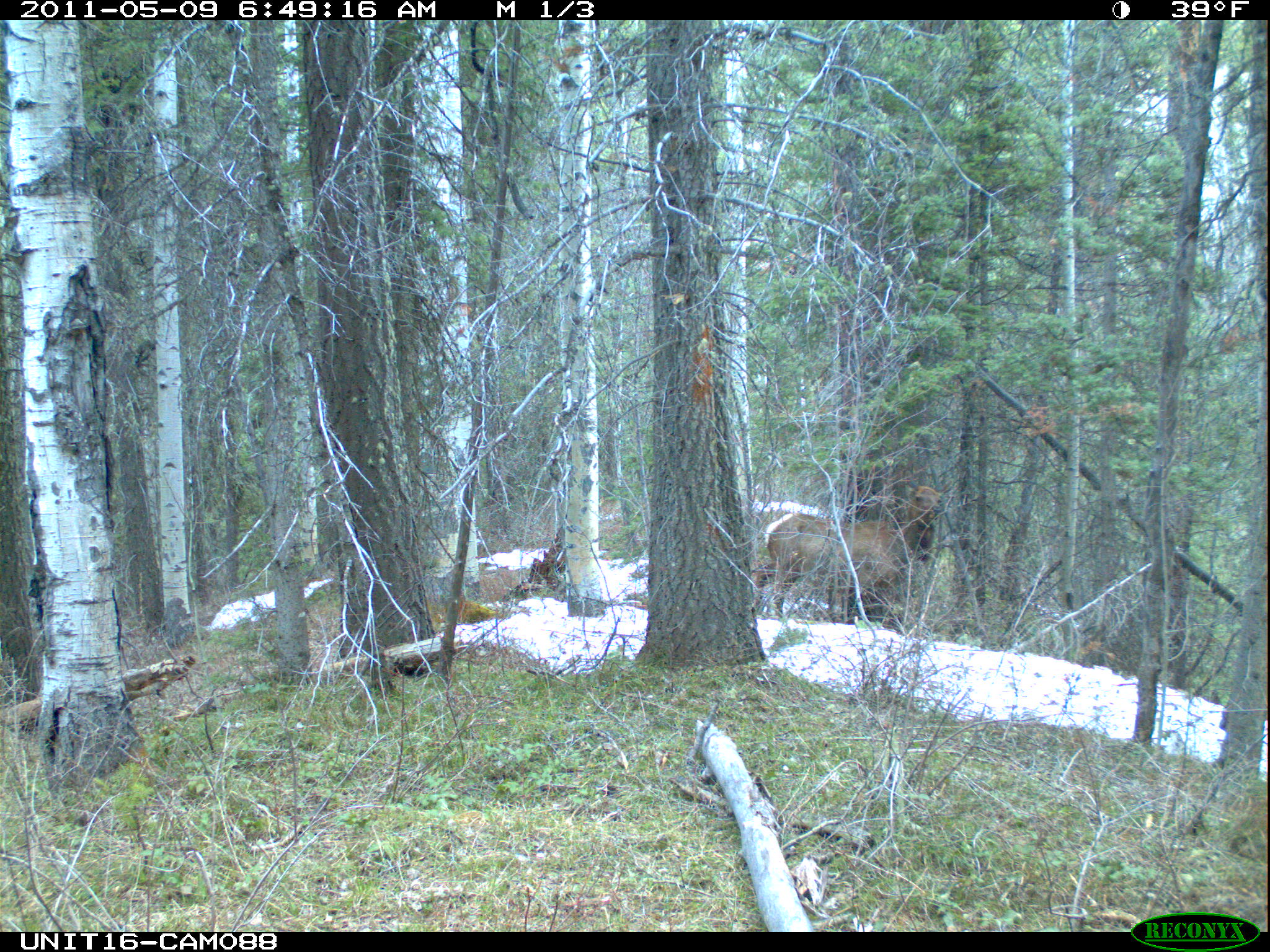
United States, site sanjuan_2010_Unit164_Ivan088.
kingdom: Animalia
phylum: Chordata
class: Mammalia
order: Artiodactyla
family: Cervidae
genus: Cervus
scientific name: Cervus elaphus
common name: red deer